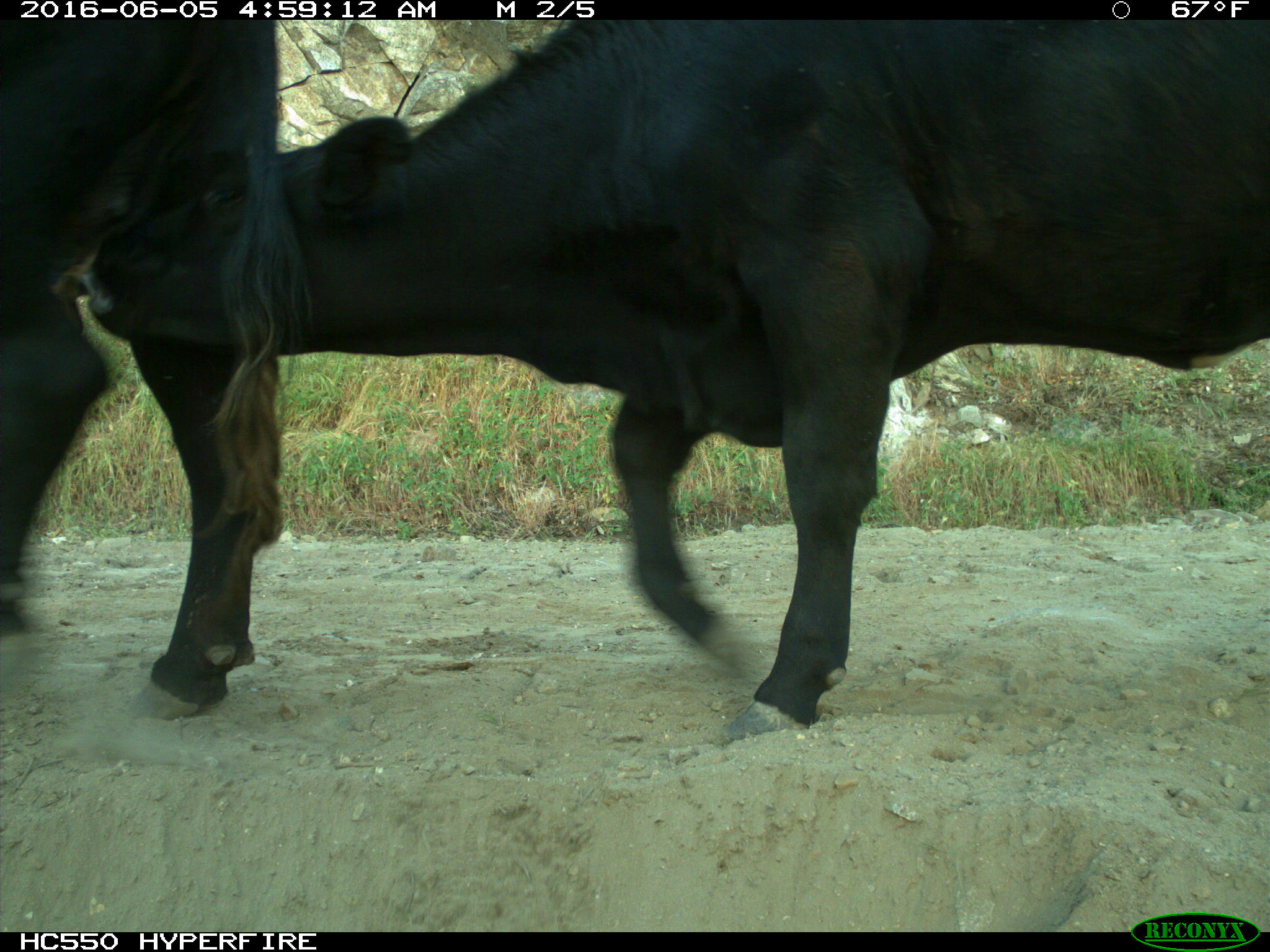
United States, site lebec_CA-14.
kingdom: Animalia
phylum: Chordata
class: Mammalia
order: Artiodactyla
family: Bovidae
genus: Bos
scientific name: Bos taurus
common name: domestic cow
Bos taurus (domestic cow).